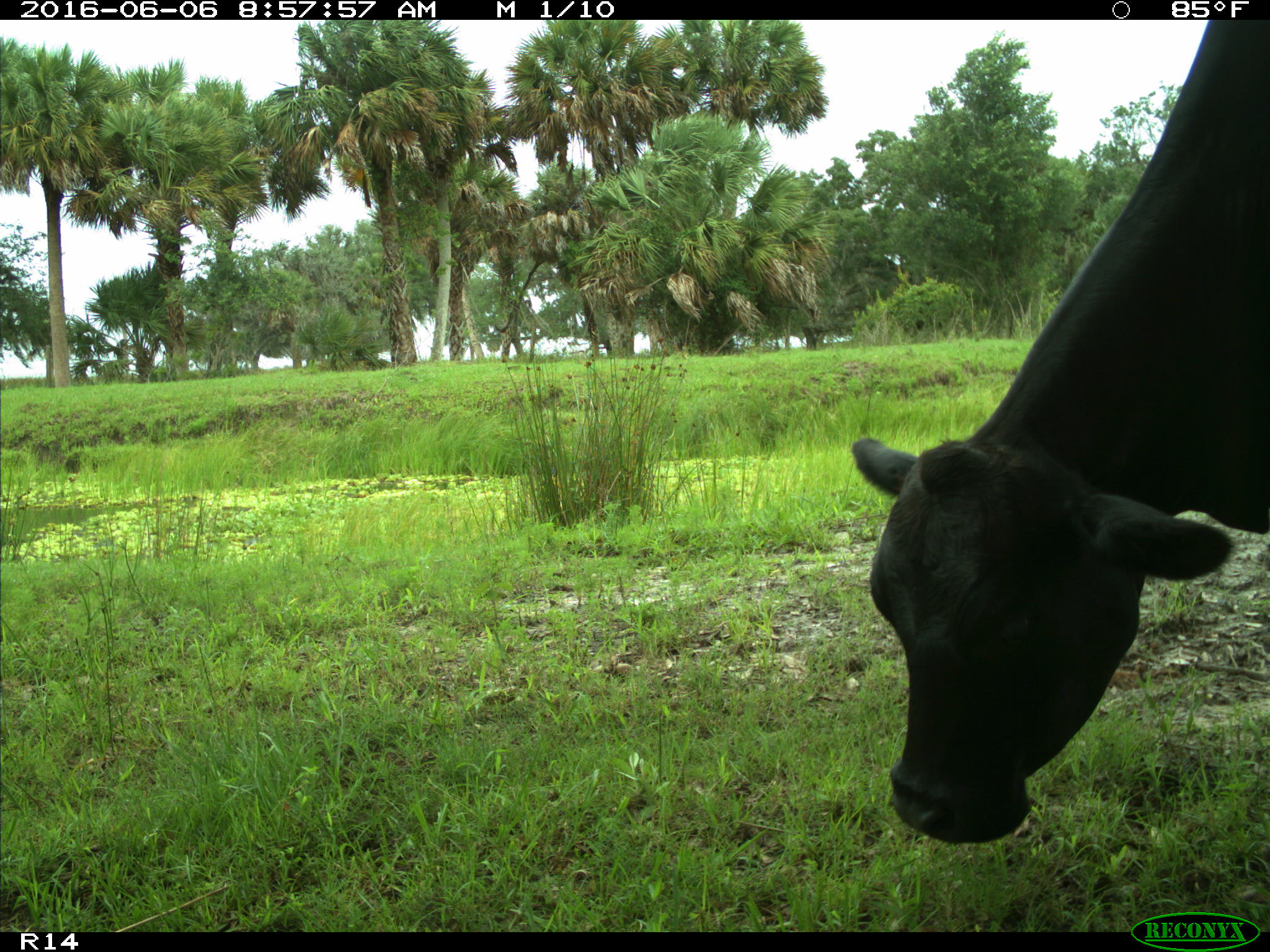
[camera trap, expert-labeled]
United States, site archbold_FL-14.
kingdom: Animalia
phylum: Chordata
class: Mammalia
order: Artiodactyla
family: Bovidae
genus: Bos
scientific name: Bos taurus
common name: domestic cow